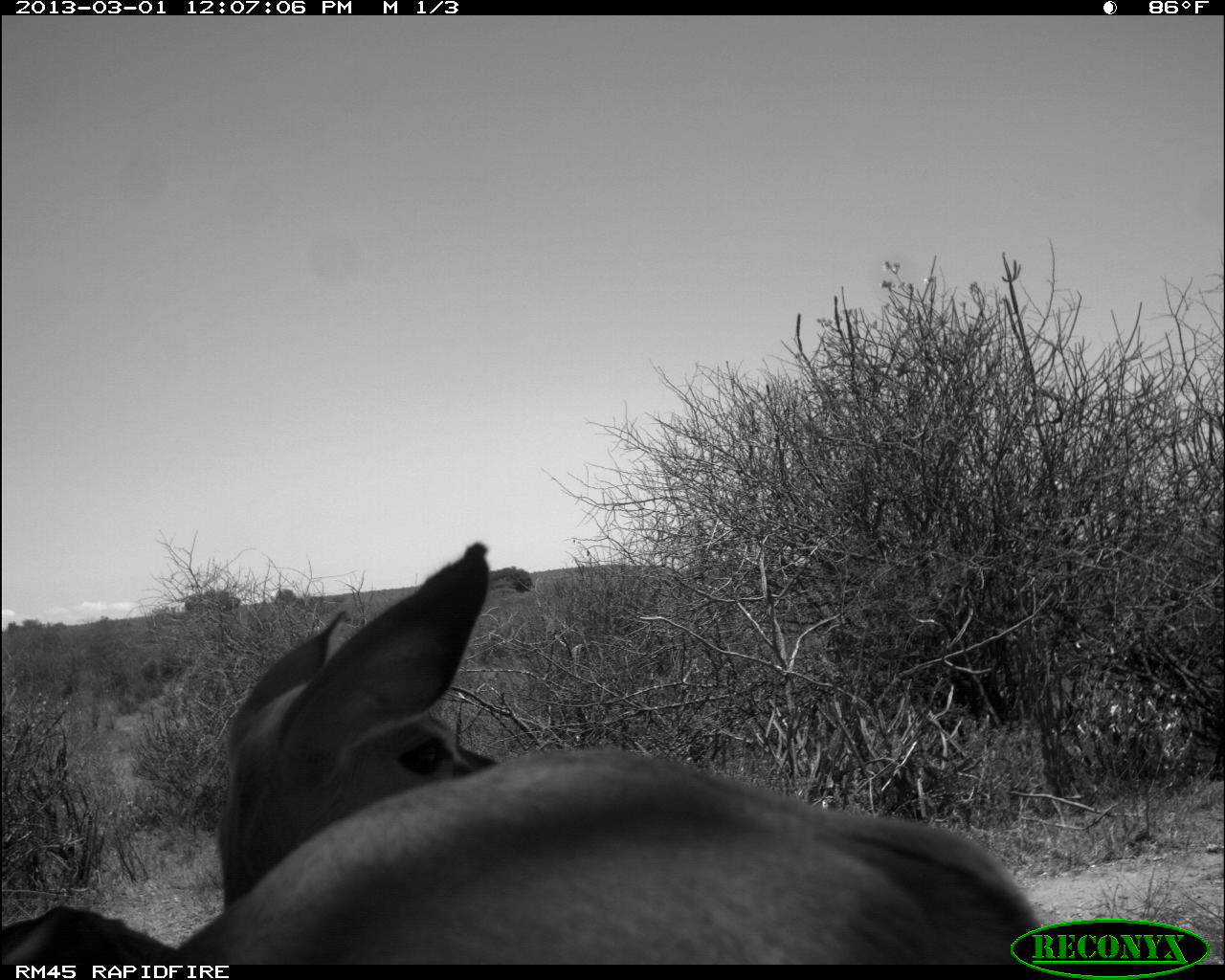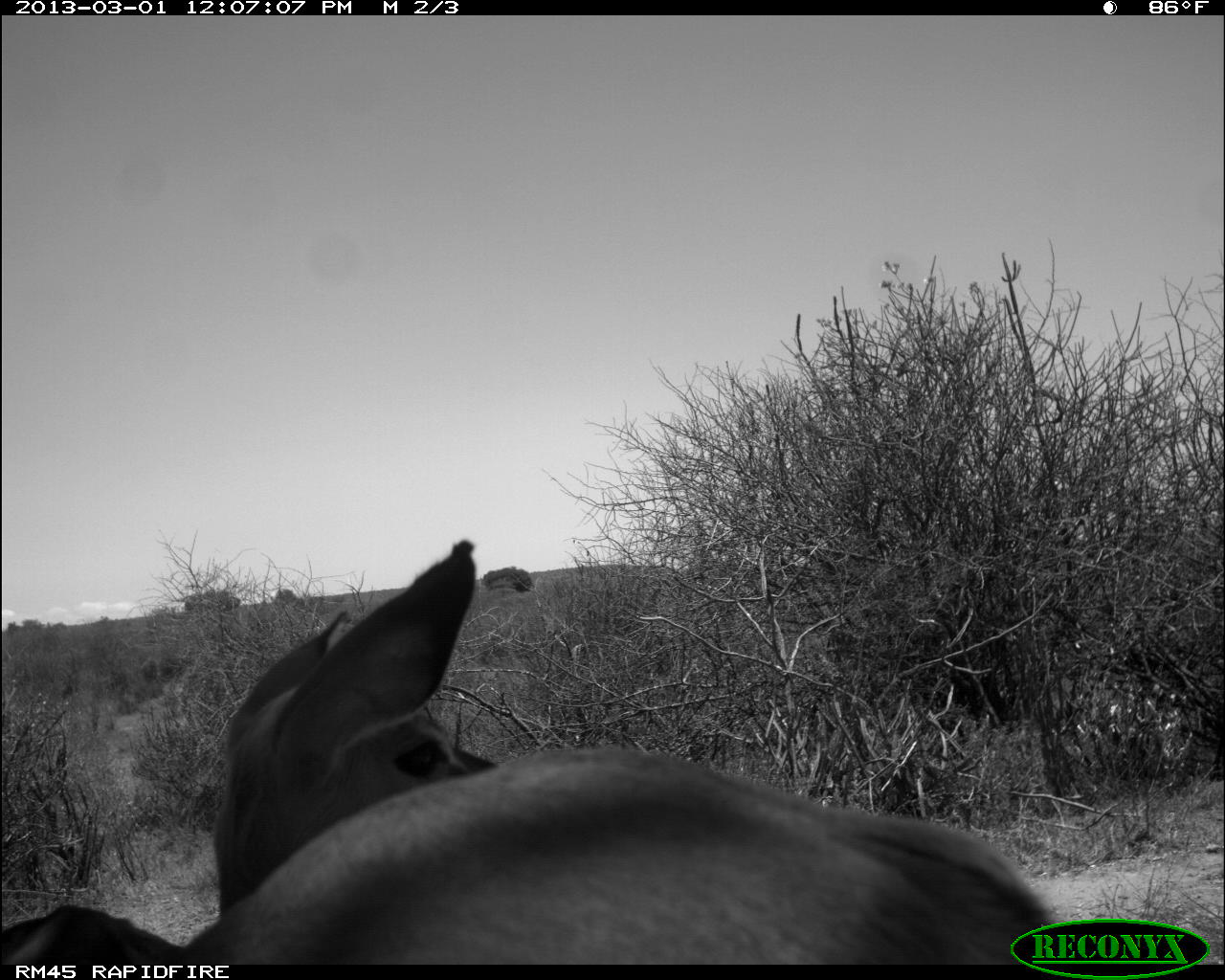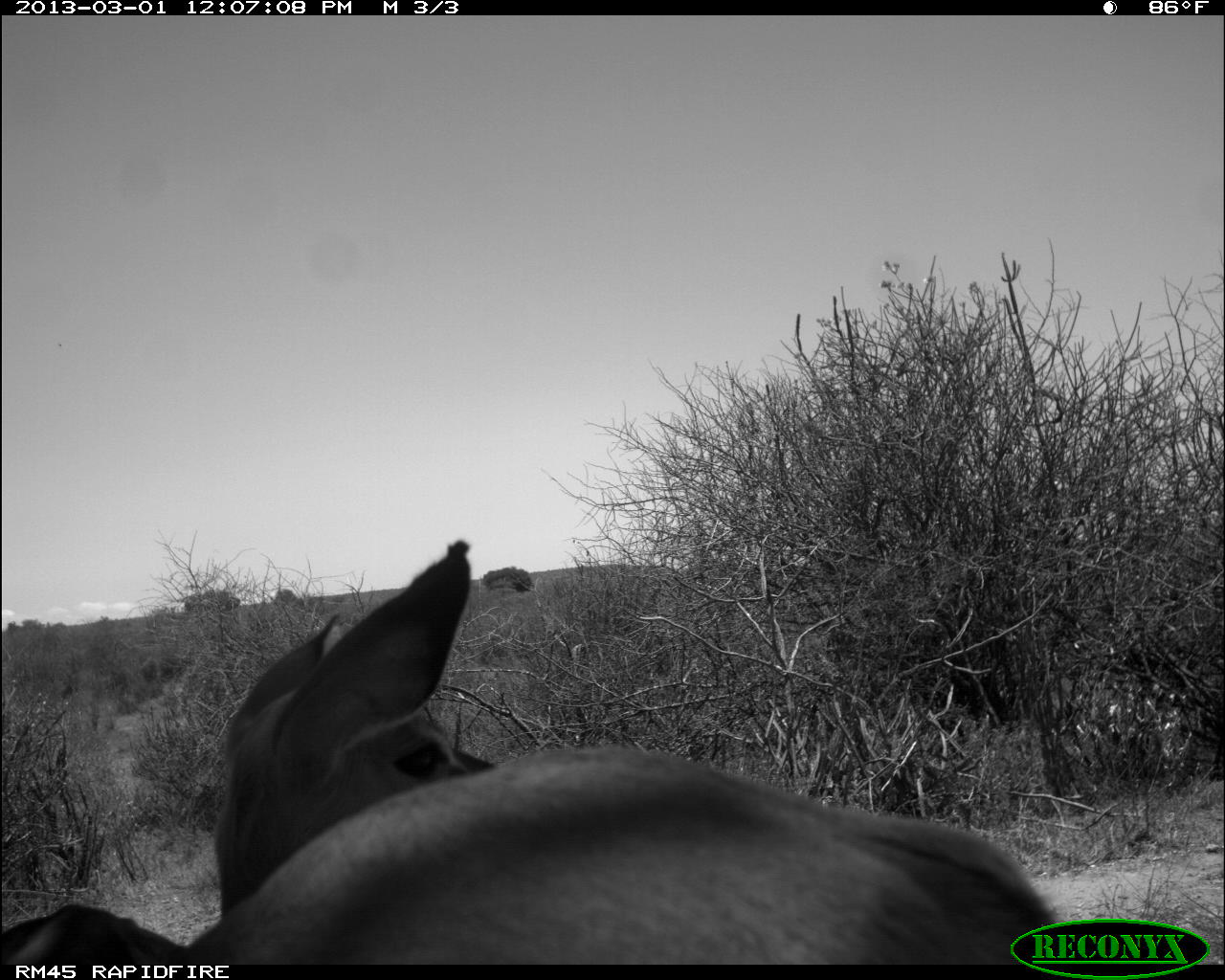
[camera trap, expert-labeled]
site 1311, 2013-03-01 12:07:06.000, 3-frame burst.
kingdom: Animalia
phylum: Chordata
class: Mammalia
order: Artiodactyla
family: Bovidae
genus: Aepyceros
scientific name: Aepyceros melampus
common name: impala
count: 2